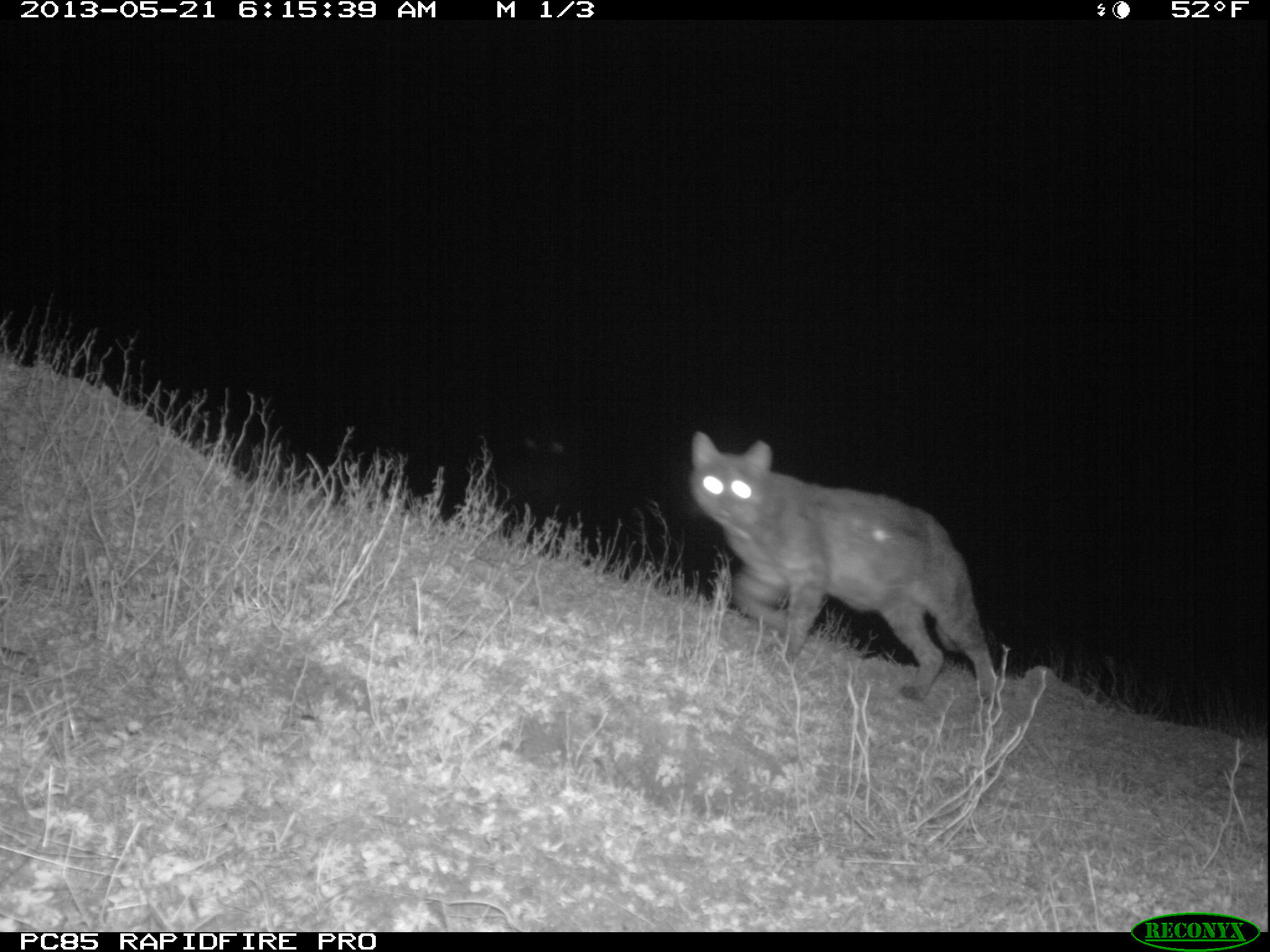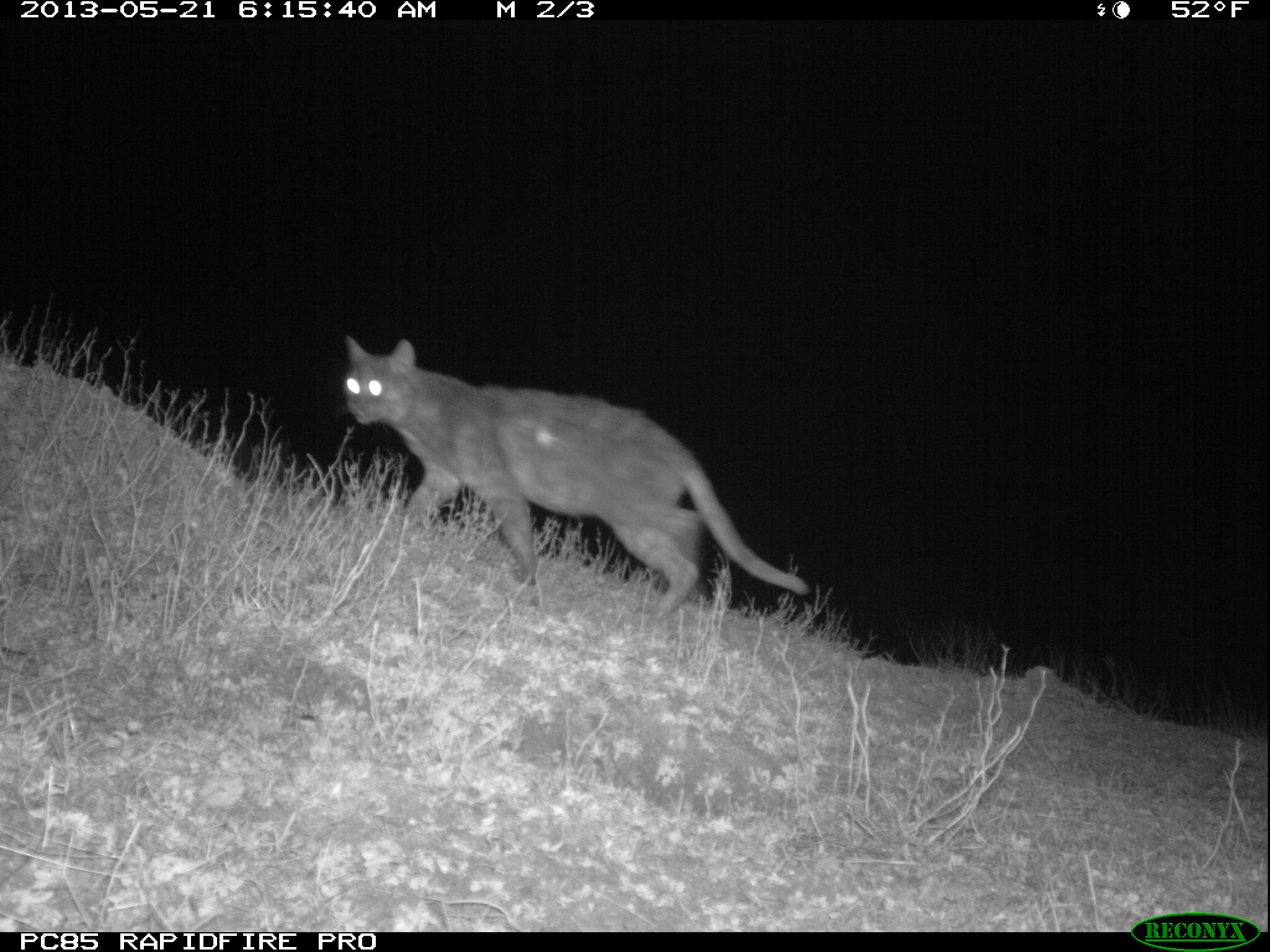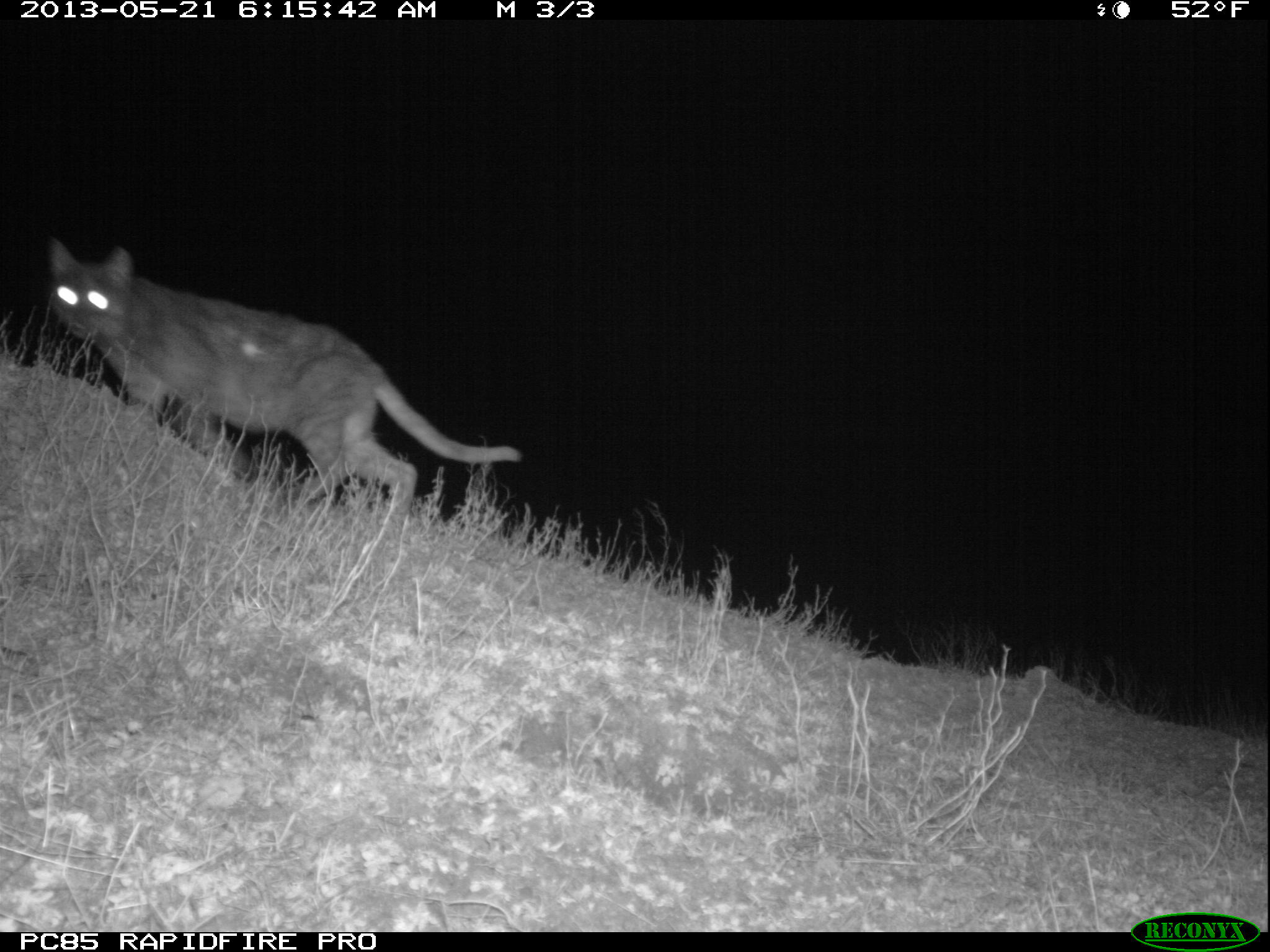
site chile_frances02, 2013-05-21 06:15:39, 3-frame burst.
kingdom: Animalia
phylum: Chordata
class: Mammalia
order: Carnivora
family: Felidae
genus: Felis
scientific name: Felis catus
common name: cat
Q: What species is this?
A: Cat (Felis catus).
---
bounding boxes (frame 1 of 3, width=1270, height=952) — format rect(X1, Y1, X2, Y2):
cat: rect(677, 432, 1003, 712)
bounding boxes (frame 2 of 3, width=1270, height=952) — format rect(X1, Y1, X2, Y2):
cat: rect(336, 333, 812, 625)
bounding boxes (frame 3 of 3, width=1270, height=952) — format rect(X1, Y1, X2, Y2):
cat: rect(42, 237, 526, 537)